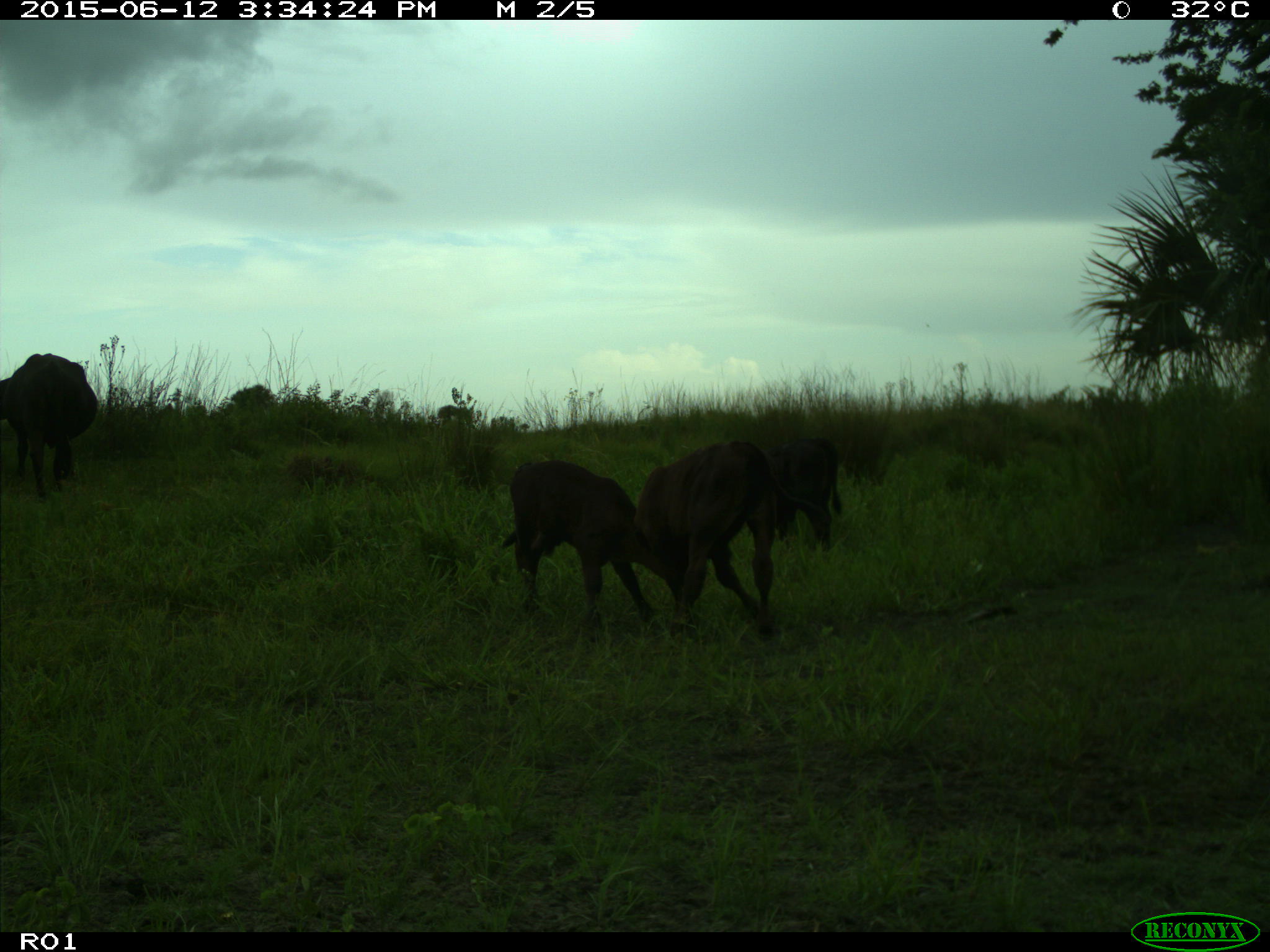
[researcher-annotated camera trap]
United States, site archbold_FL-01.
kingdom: Animalia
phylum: Chordata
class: Mammalia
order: Artiodactyla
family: Bovidae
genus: Bos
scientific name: Bos taurus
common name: domestic cow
Bos taurus (domestic cow).